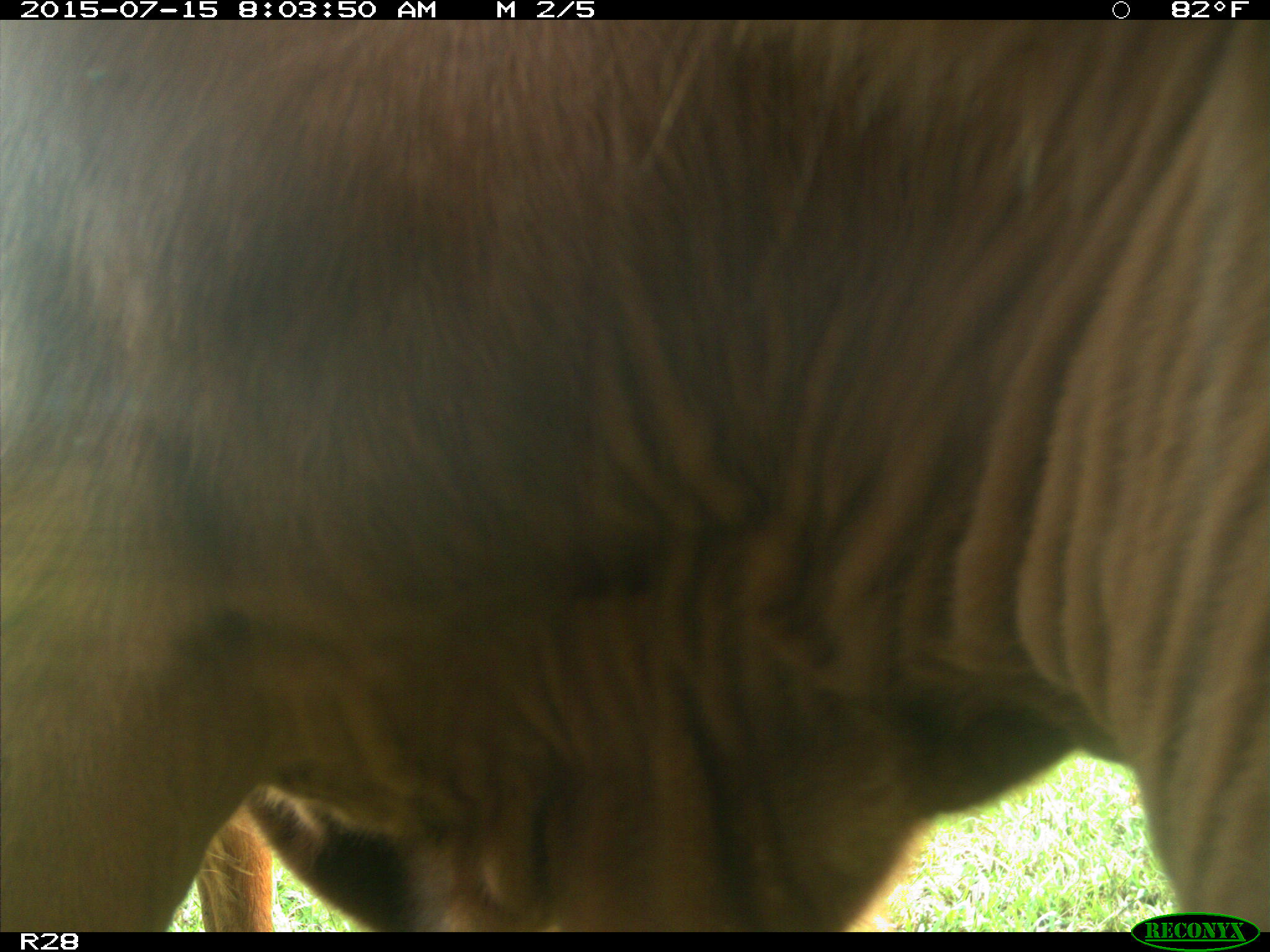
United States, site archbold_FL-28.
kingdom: Animalia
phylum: Chordata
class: Mammalia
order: Artiodactyla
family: Bovidae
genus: Bos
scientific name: Bos taurus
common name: domestic cow